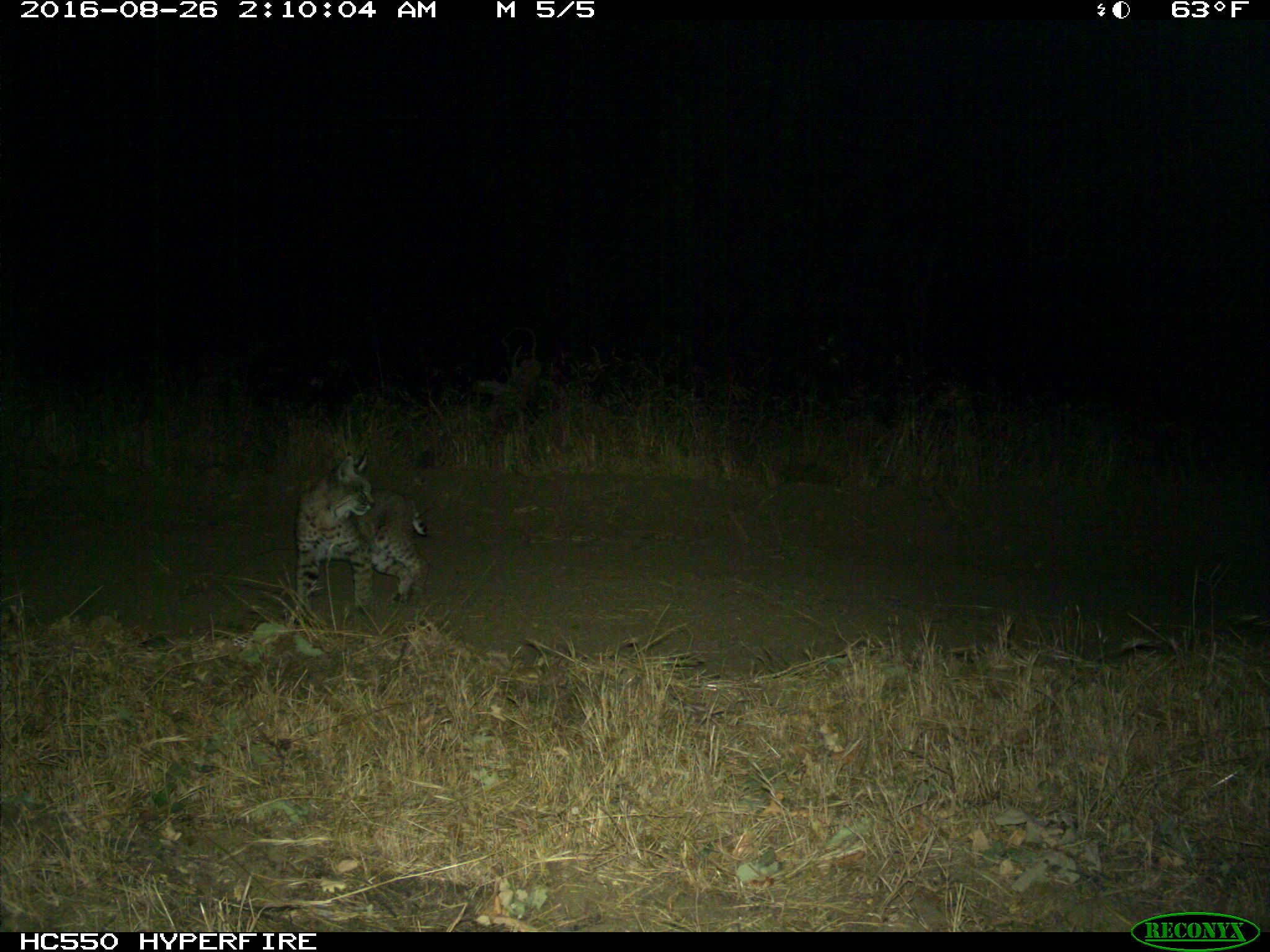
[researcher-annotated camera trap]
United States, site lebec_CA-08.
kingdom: Animalia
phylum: Chordata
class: Mammalia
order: Carnivora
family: Felidae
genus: Lynx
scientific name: Lynx rufus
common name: bobcat